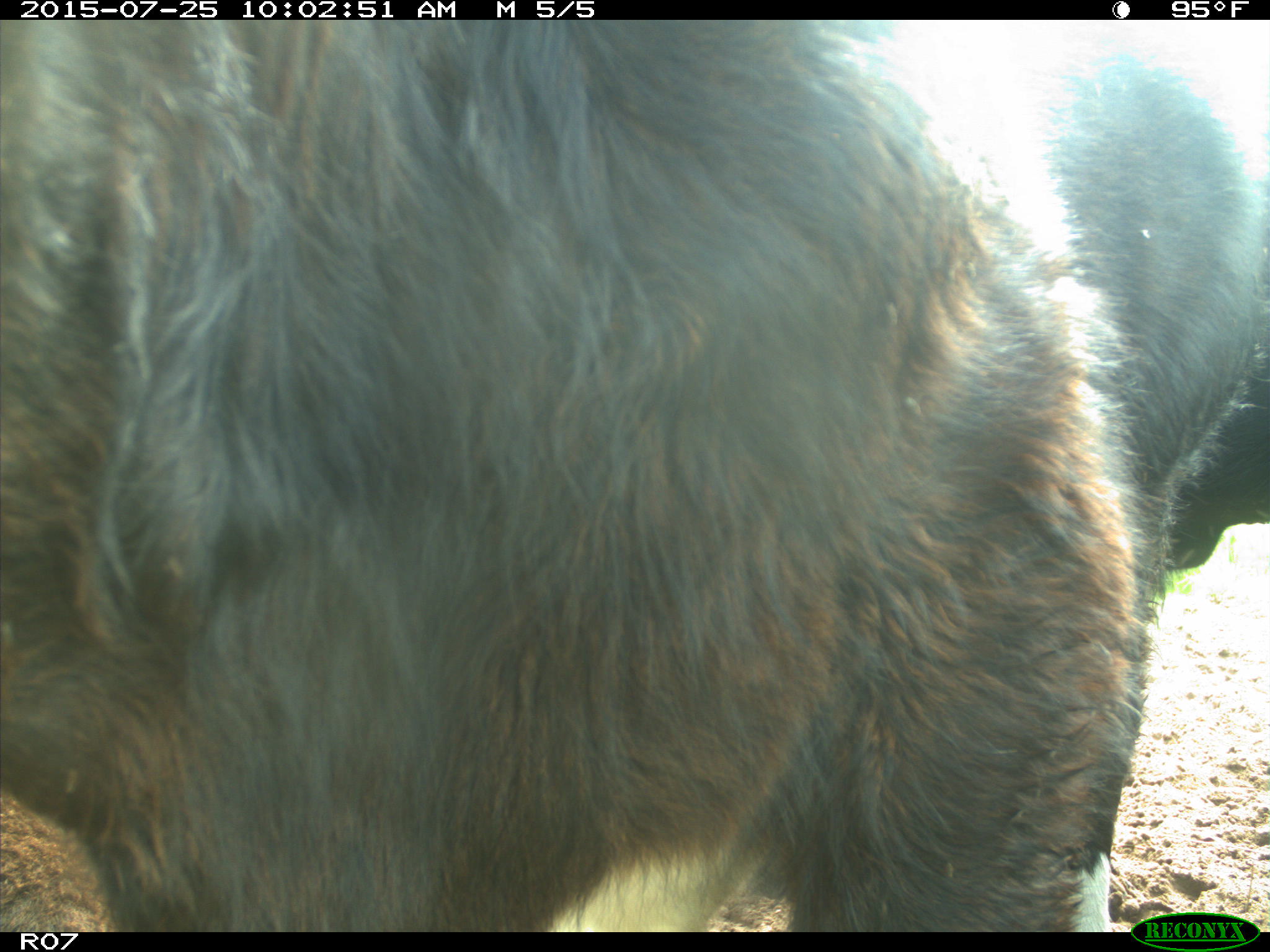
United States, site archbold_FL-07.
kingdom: Animalia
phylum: Chordata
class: Mammalia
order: Artiodactyla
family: Bovidae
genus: Bos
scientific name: Bos taurus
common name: domestic cow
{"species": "Bos taurus (domestic cow)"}